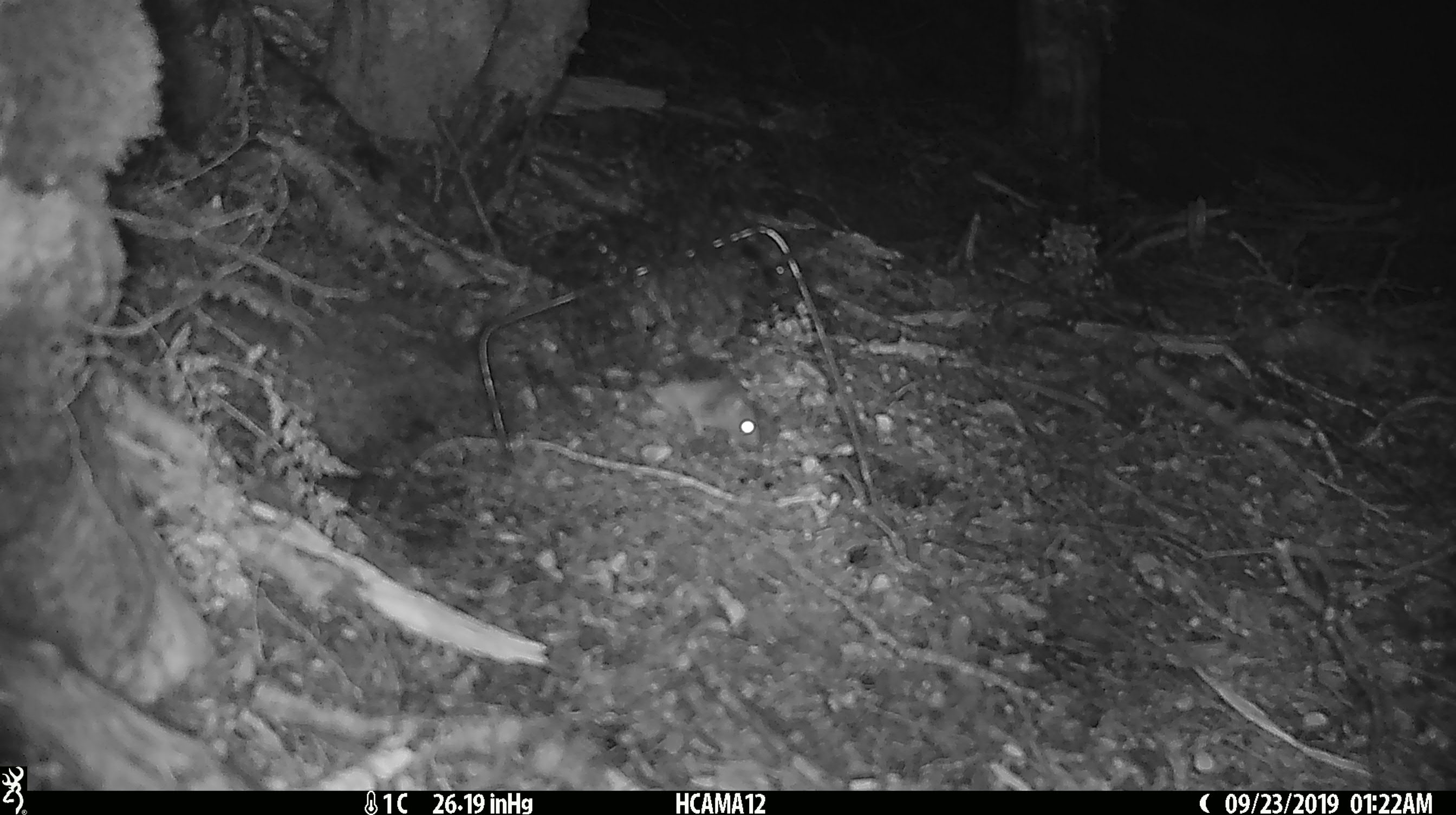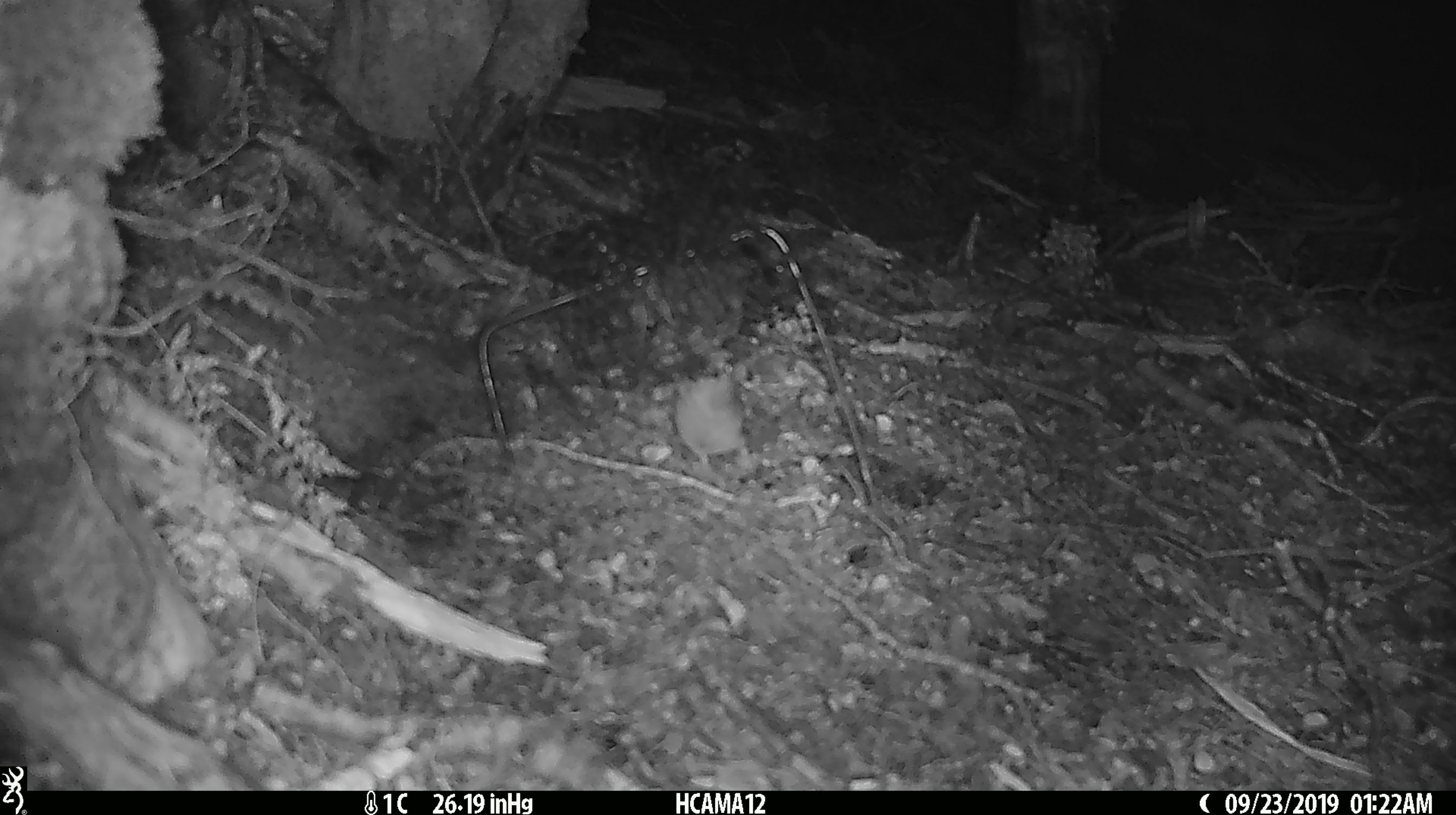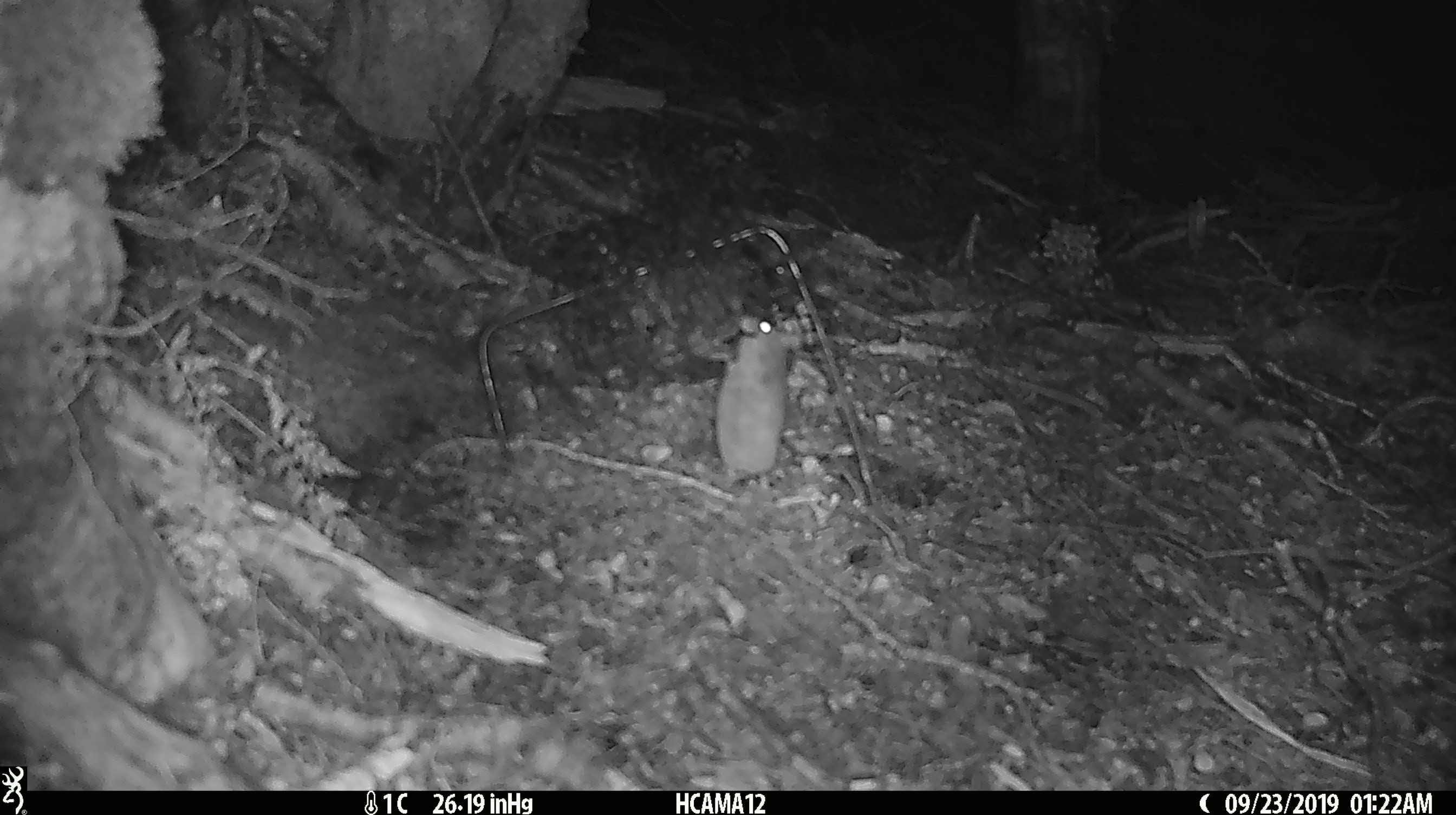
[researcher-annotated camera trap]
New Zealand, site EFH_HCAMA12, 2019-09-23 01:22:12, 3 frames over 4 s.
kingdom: Animalia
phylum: Chordata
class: Mammalia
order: Rodentia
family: Muridae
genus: Mus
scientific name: Mus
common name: mouse